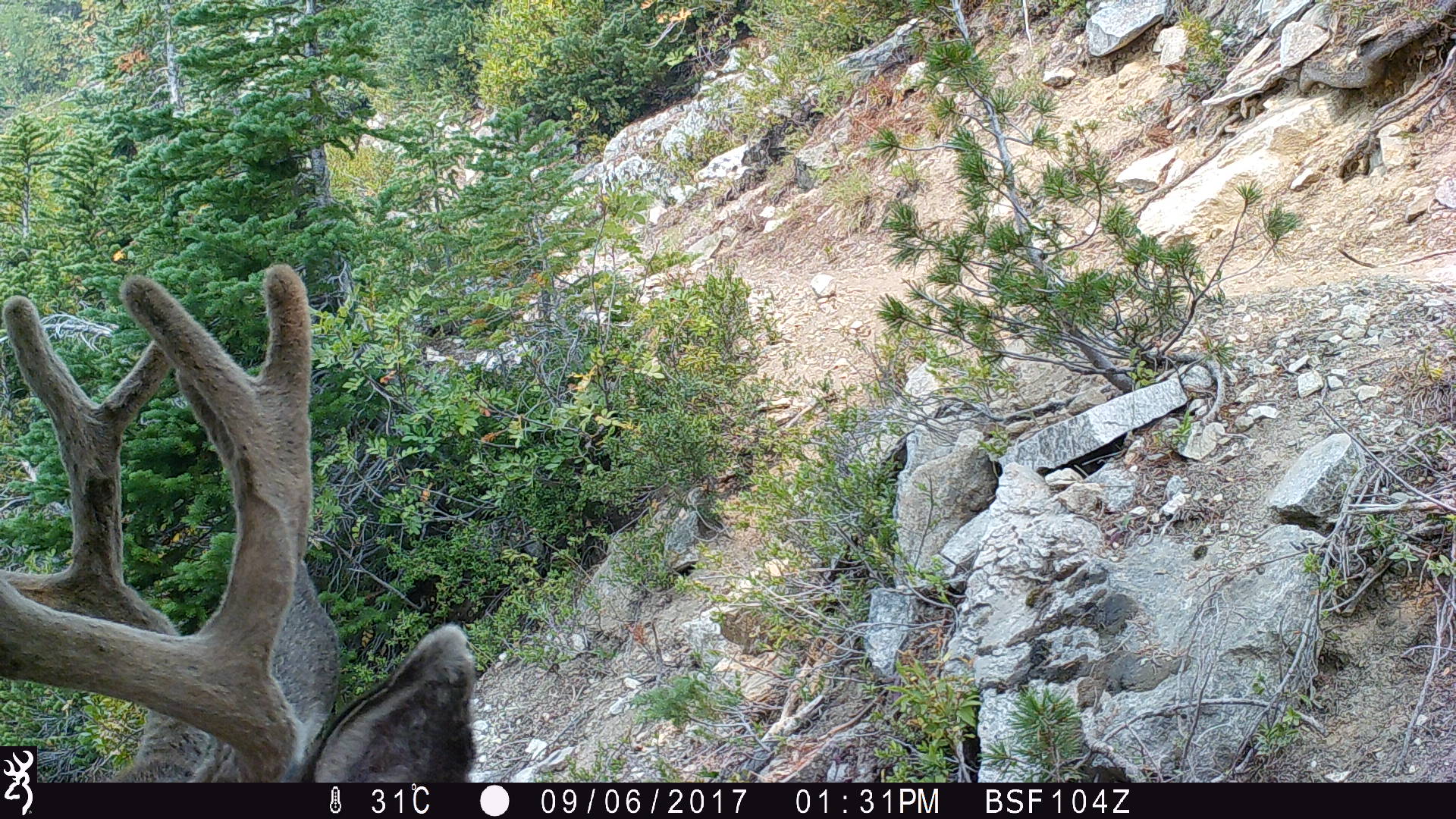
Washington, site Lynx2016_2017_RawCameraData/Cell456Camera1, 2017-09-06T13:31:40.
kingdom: Animalia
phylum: Chordata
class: Mammalia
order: Artiodactyla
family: Cervidae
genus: Odocoileus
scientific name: Odocoileus hemionus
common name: mule deer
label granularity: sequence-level